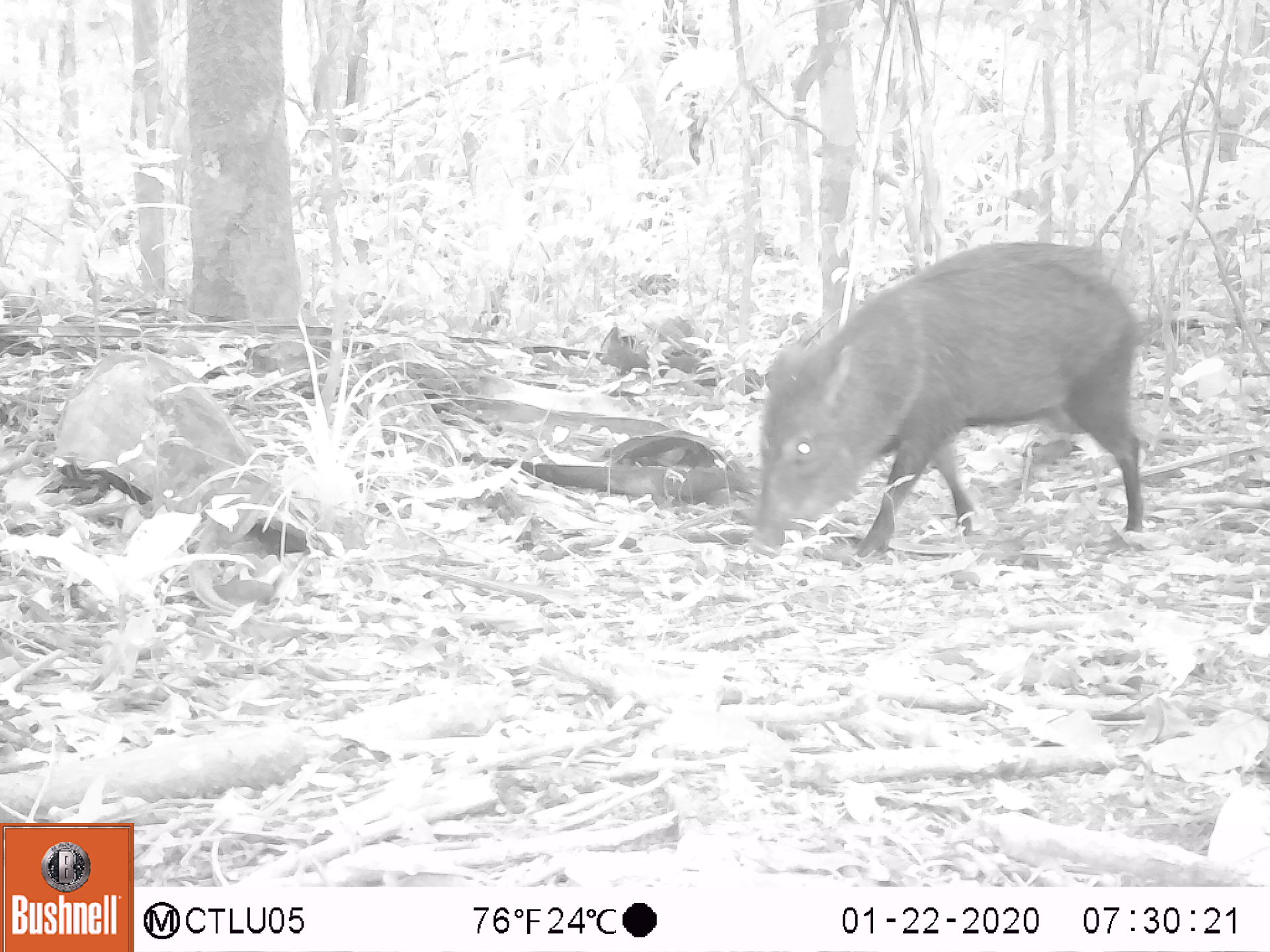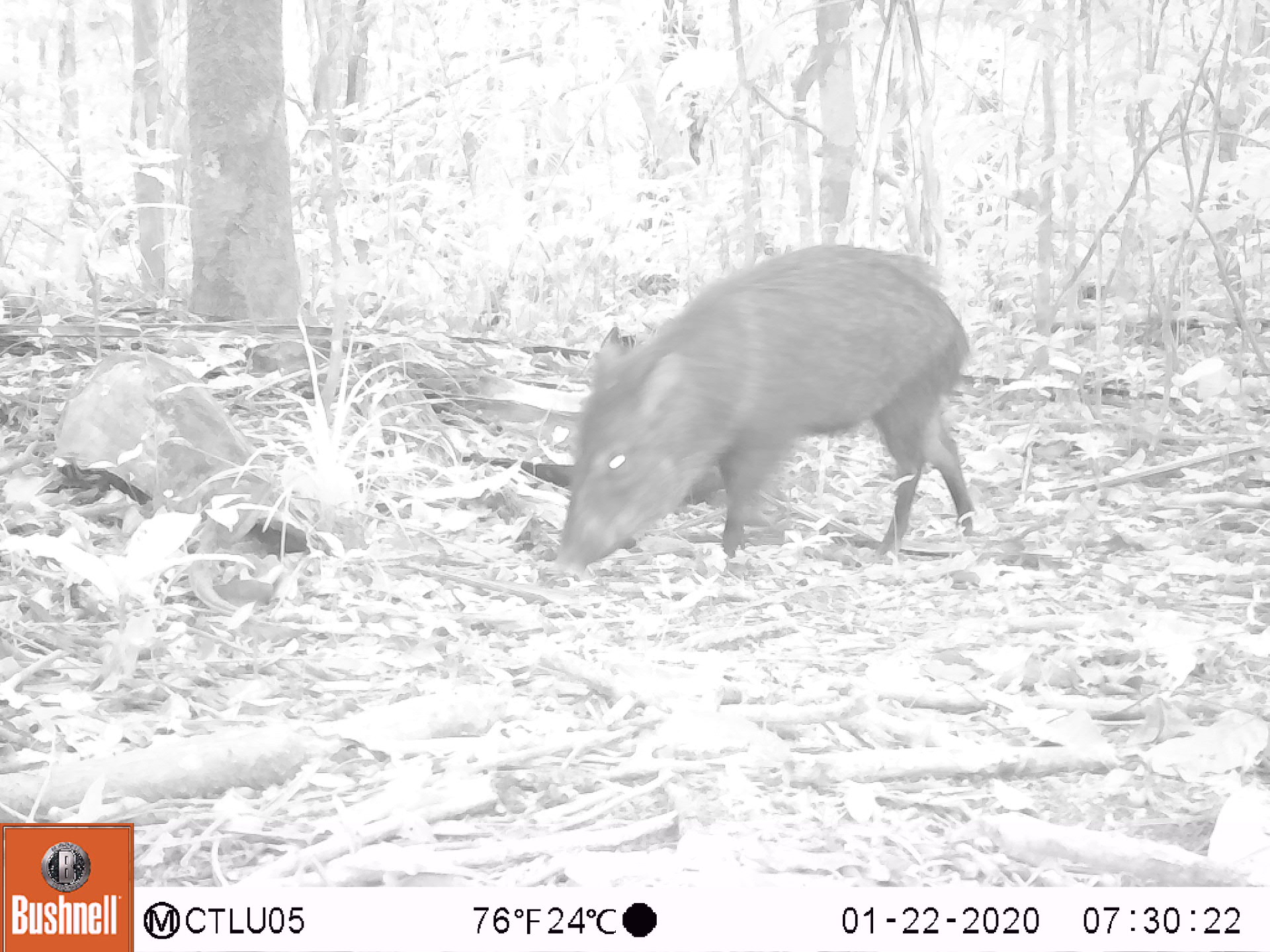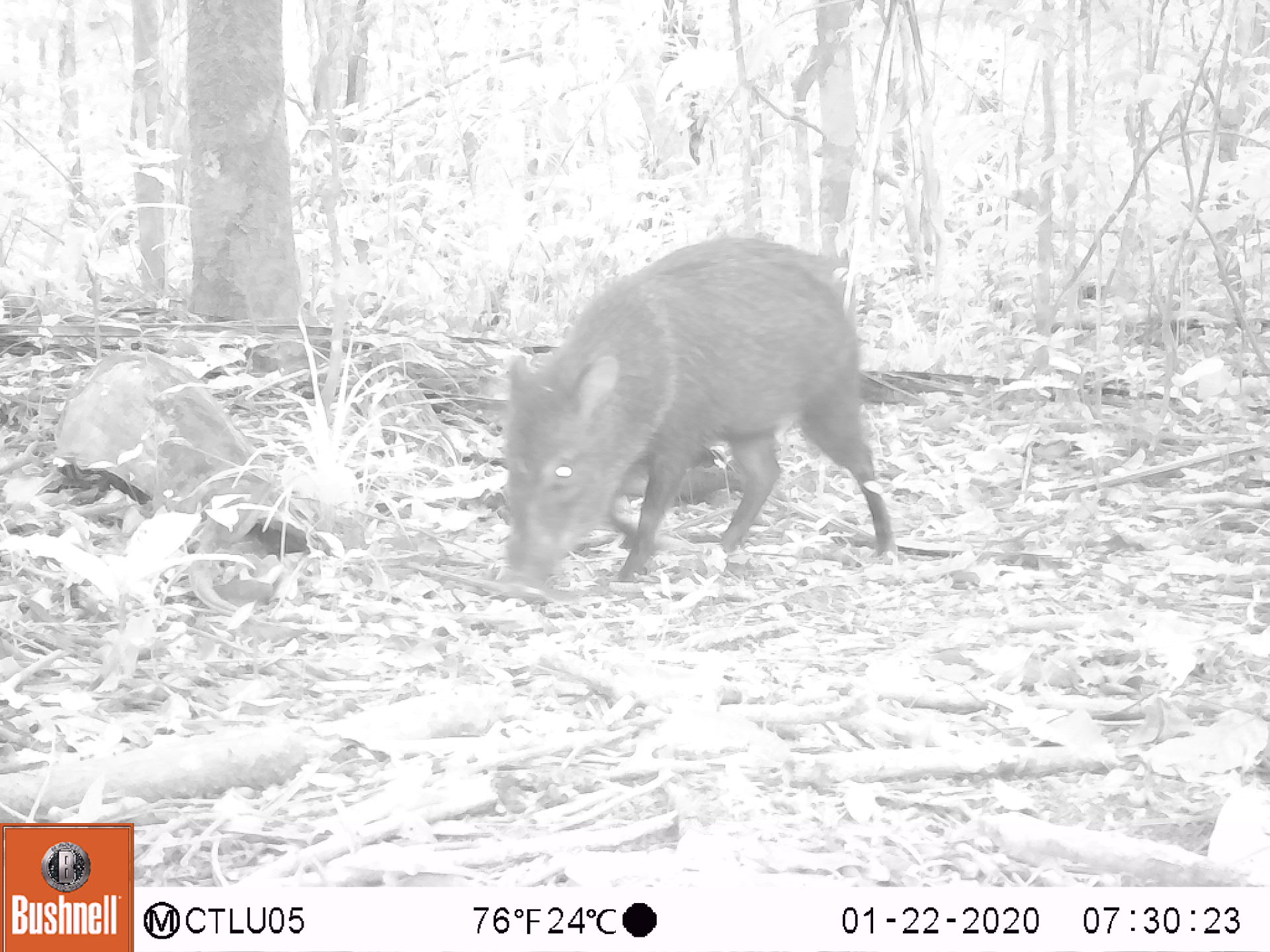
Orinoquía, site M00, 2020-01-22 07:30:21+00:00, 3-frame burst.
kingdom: Animalia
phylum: Chordata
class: Mammalia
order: Artiodactyla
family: Tayassuidae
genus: Pecari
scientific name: Pecari tajacu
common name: collared peccary